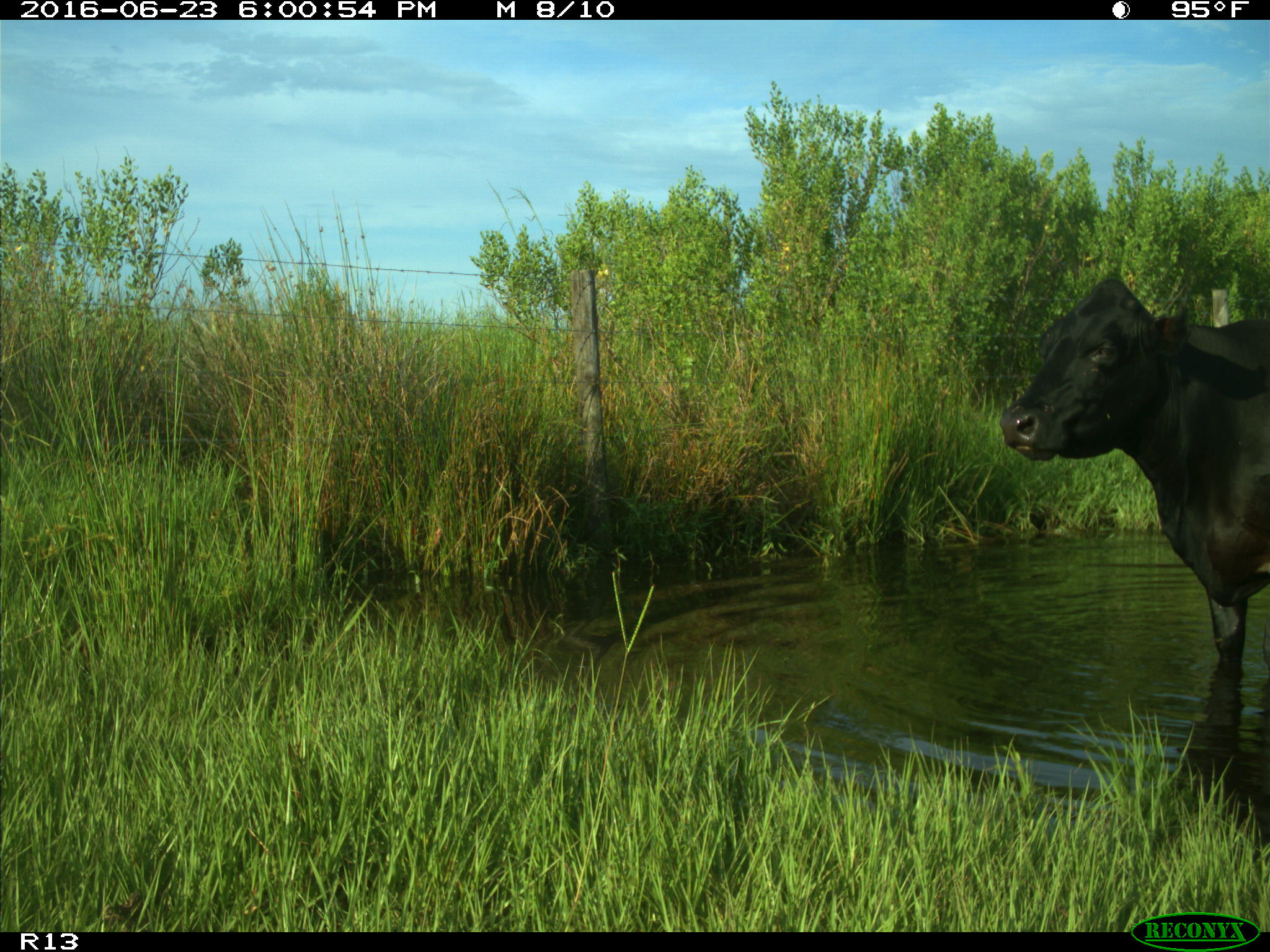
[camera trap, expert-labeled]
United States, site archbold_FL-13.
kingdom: Animalia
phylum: Chordata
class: Mammalia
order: Artiodactyla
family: Bovidae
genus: Bos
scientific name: Bos taurus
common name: domestic cow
Bos taurus (domestic cow).